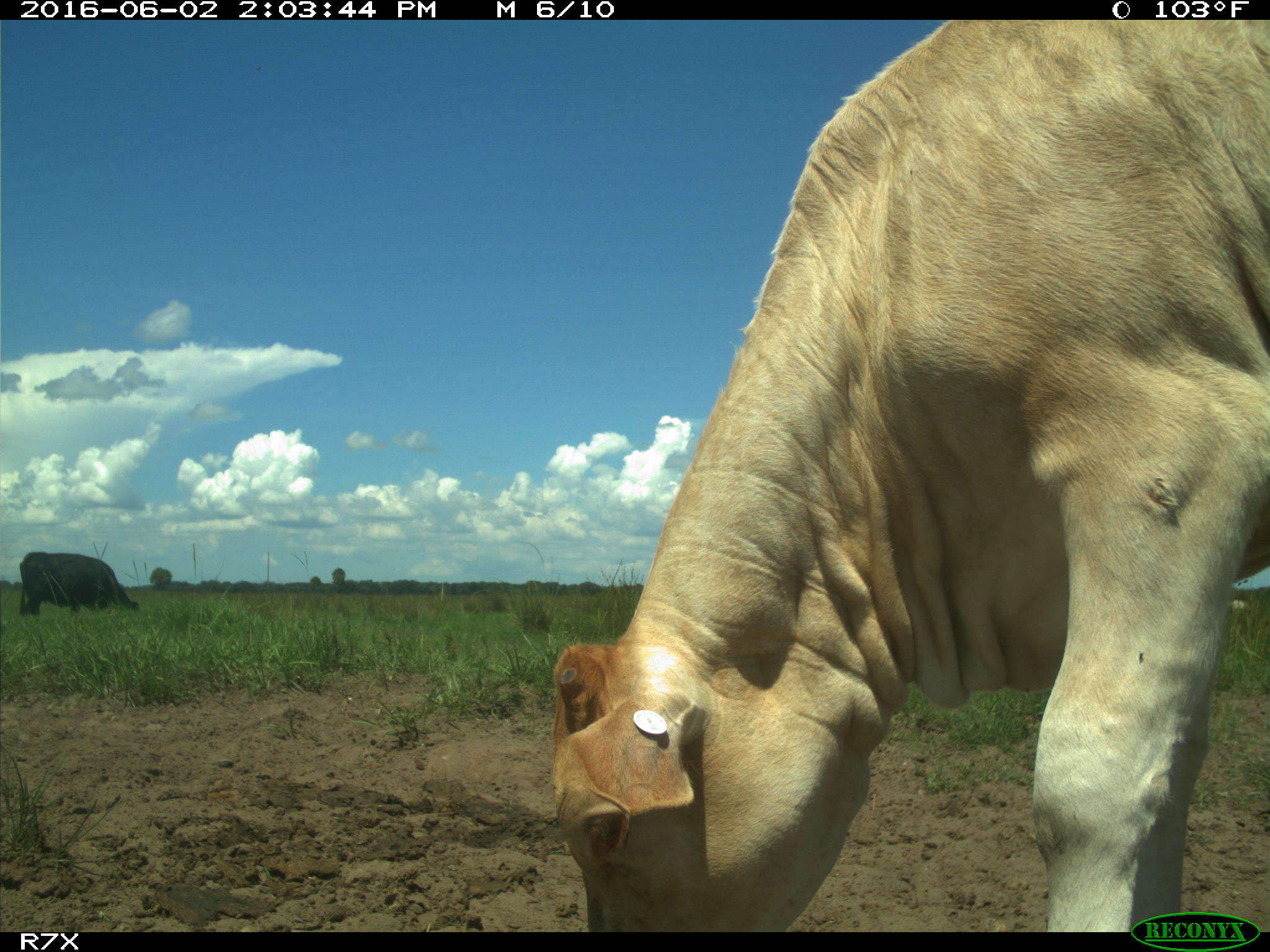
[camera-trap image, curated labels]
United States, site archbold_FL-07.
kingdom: Animalia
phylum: Chordata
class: Mammalia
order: Artiodactyla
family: Bovidae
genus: Bos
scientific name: Bos taurus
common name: domestic cow